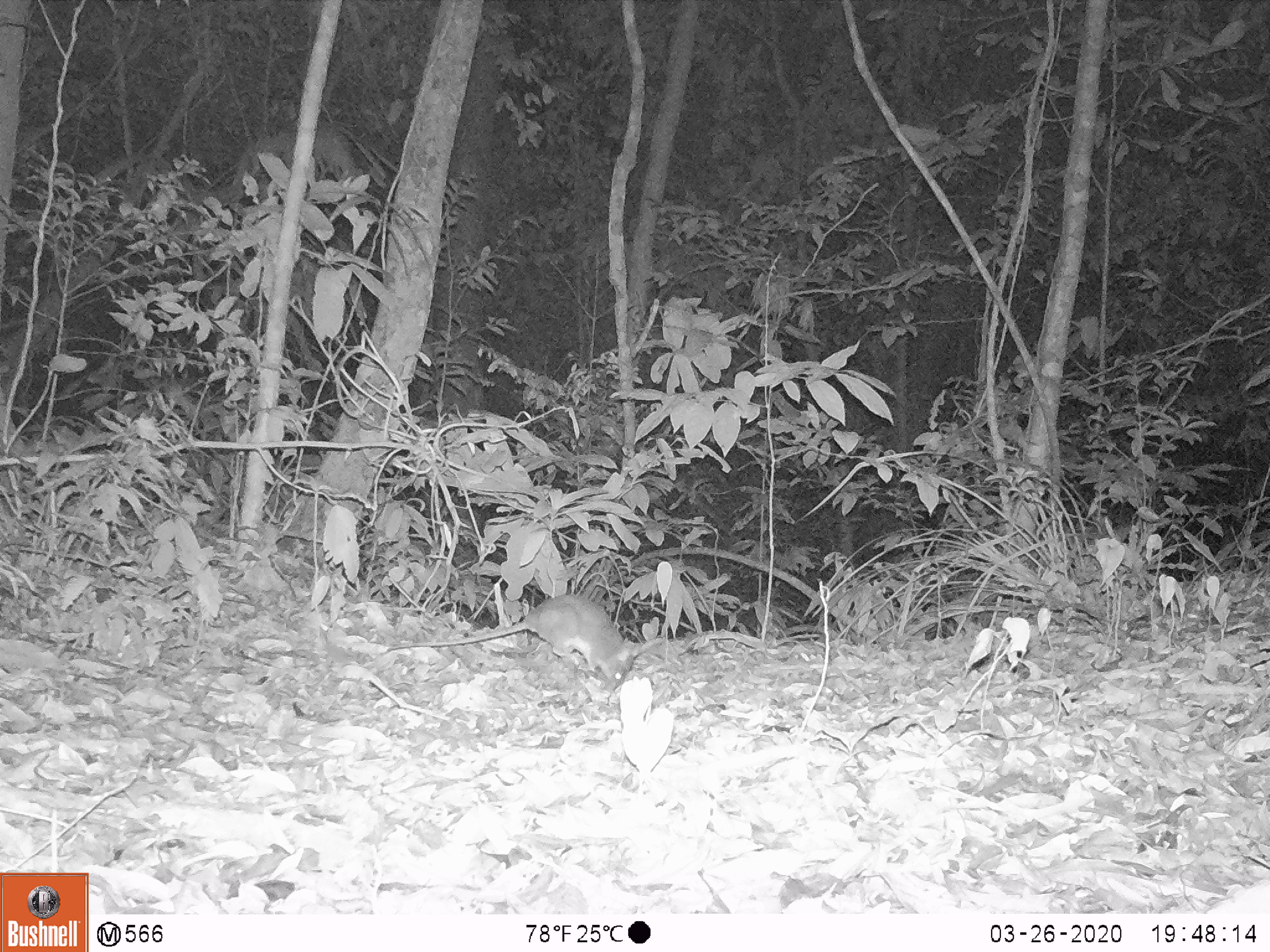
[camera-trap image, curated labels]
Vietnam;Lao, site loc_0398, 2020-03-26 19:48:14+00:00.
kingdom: Animalia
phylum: Chordata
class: Mammalia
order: Rodentia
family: Muridae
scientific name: Muridae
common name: old-world mice and rats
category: unidentified murid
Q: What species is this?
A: Unidentified murid (old-world mice and rats) (Muridae).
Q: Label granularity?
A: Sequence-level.